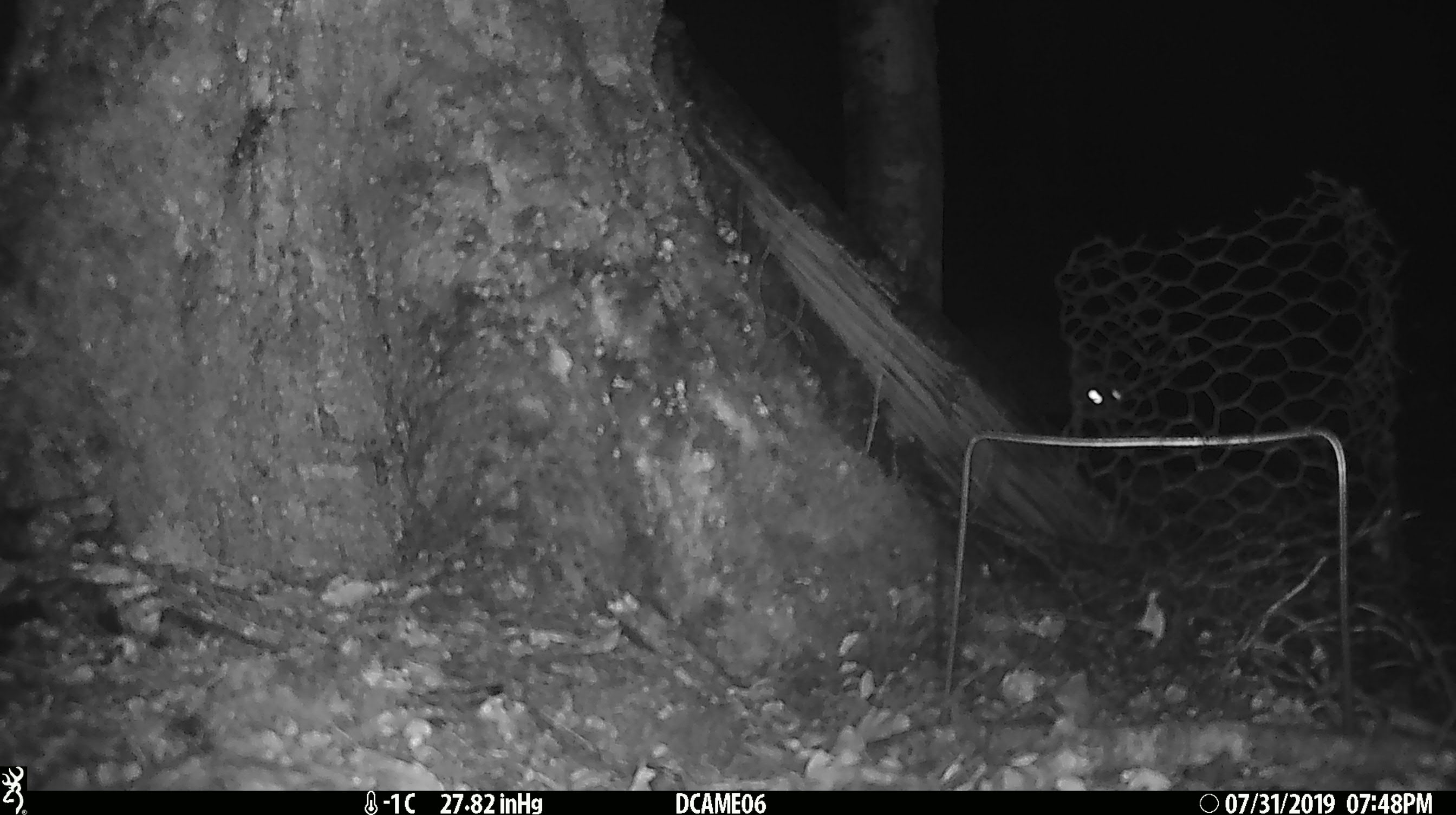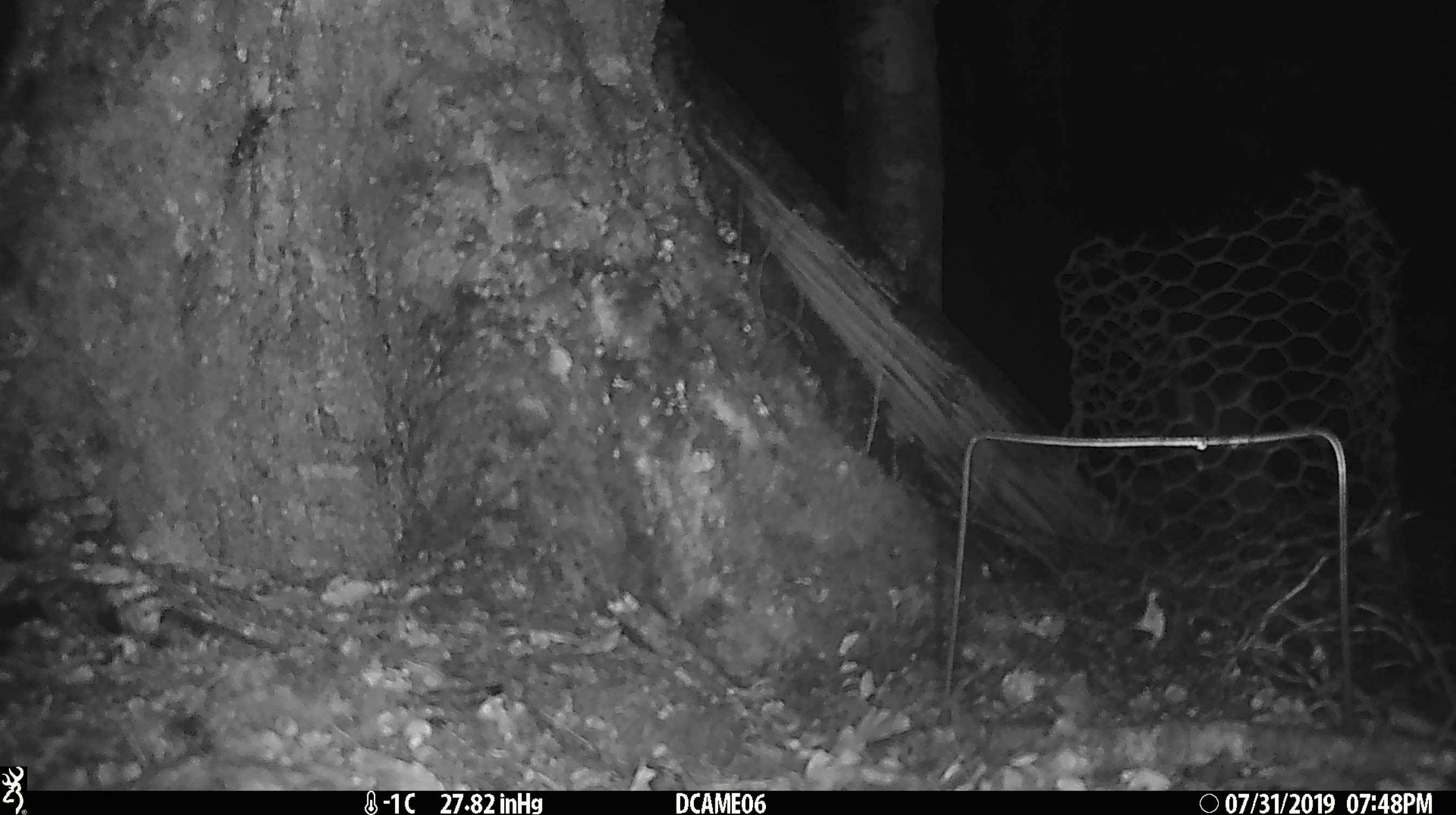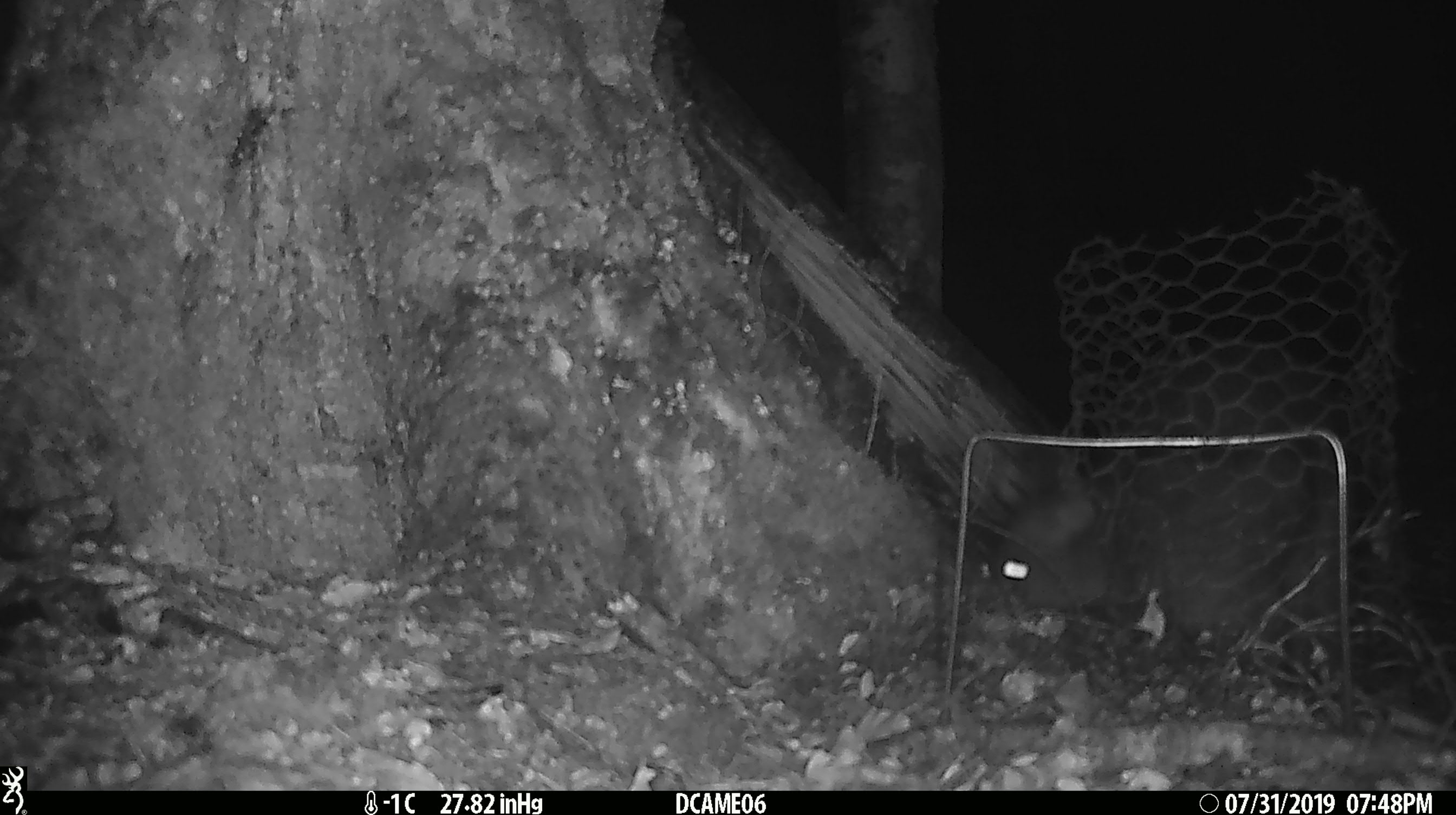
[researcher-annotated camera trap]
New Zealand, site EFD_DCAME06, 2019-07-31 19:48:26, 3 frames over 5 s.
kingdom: Animalia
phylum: Chordata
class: Mammalia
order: Diprotodontia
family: Phalangeridae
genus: Trichosurus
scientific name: Trichosurus vulpecula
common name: common brushtail possum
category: possum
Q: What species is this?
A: Possum (common brushtail possum) (Trichosurus vulpecula).